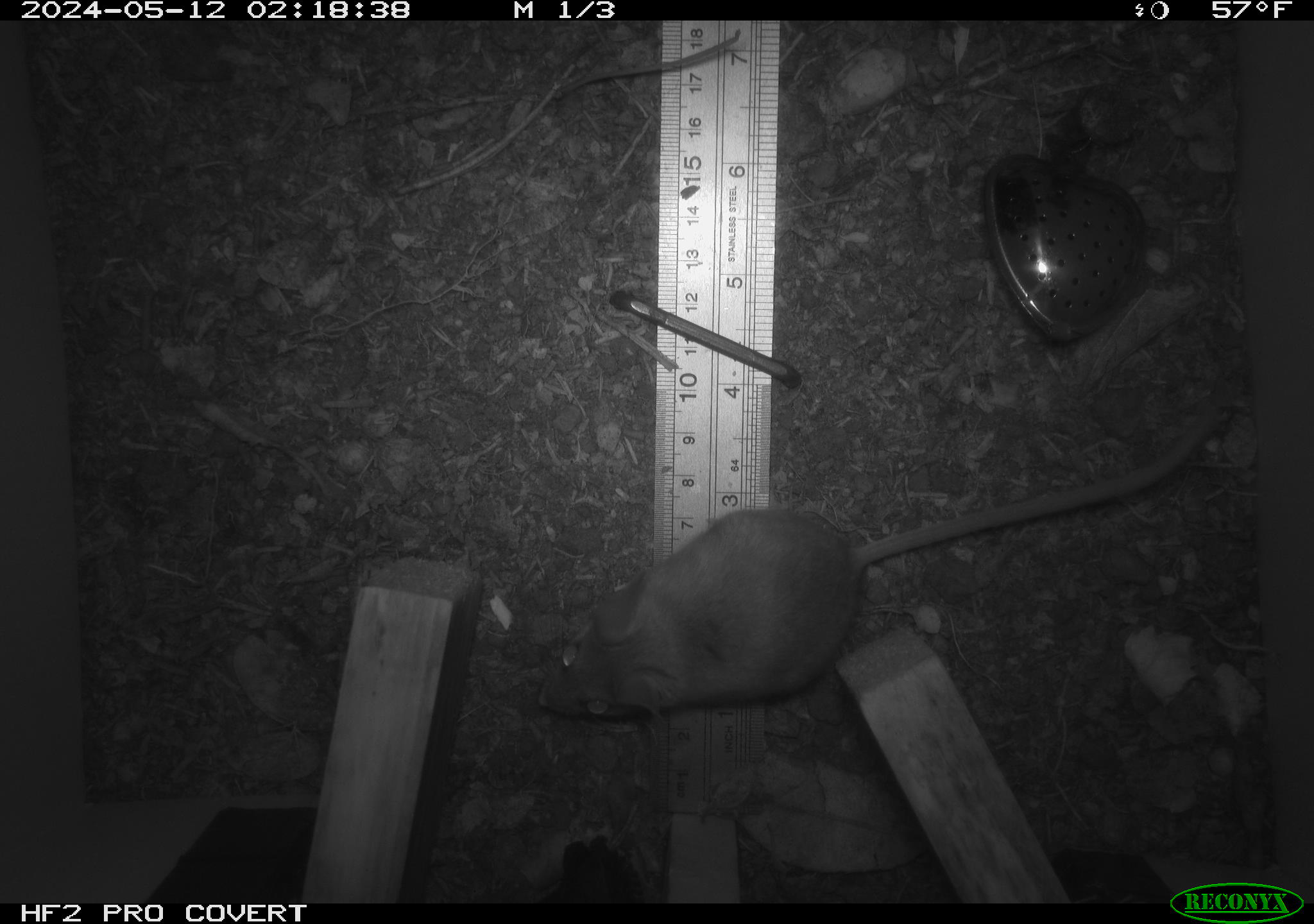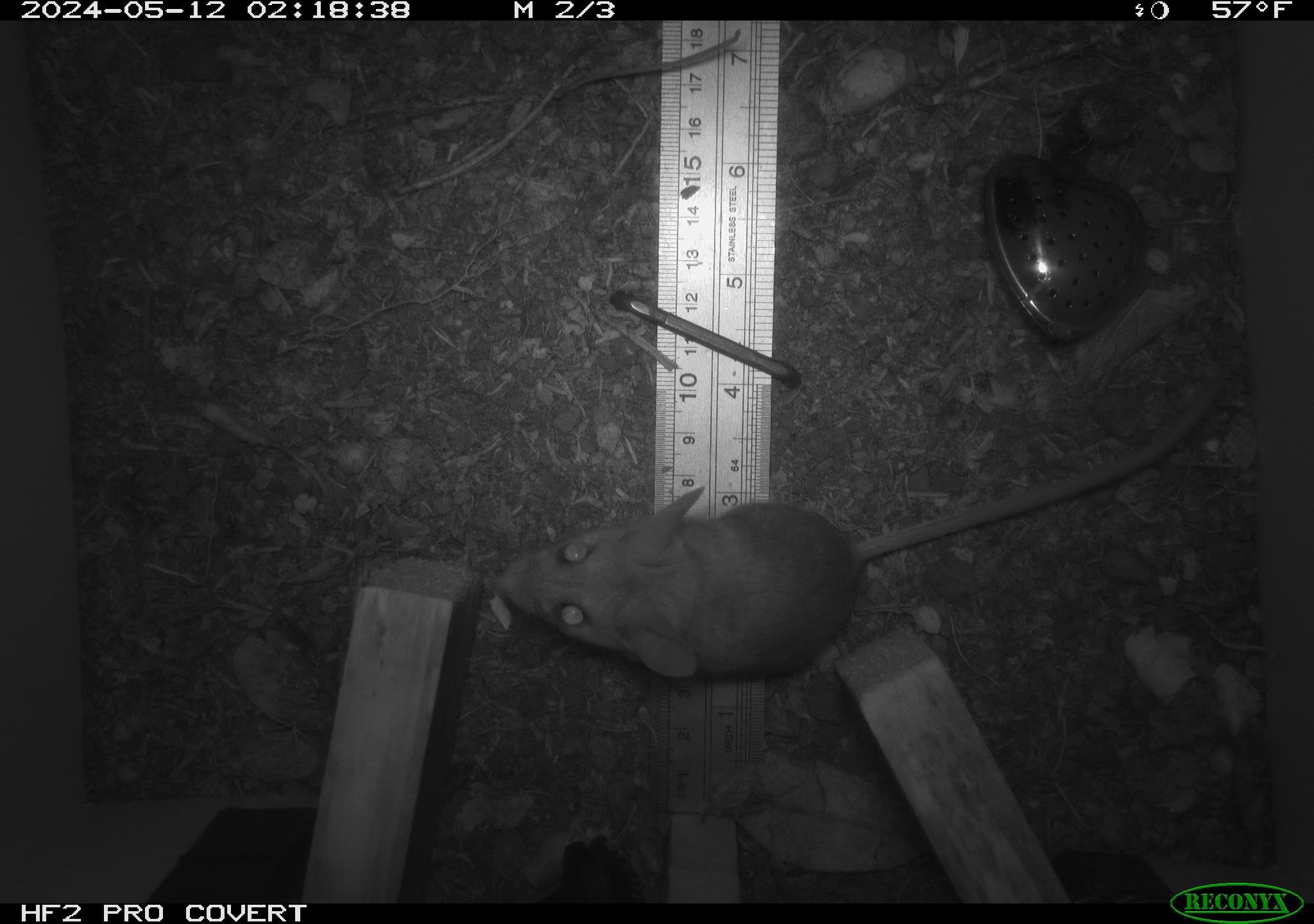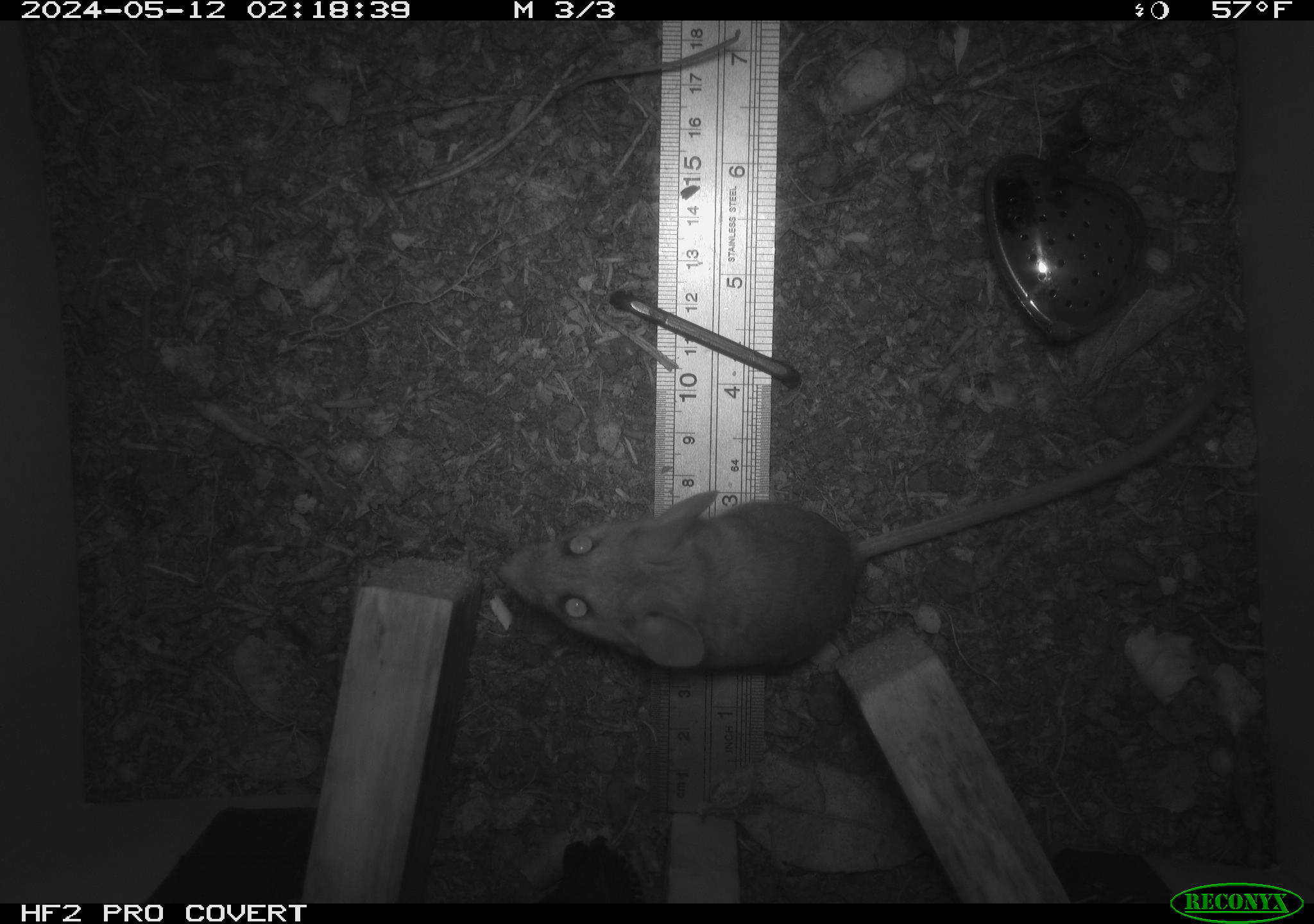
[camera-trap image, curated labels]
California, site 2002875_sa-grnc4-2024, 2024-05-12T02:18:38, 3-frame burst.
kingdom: Animalia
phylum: Chordata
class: Mammalia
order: Rodentia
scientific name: Rodentia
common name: rodent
Rodent (Rodentia).